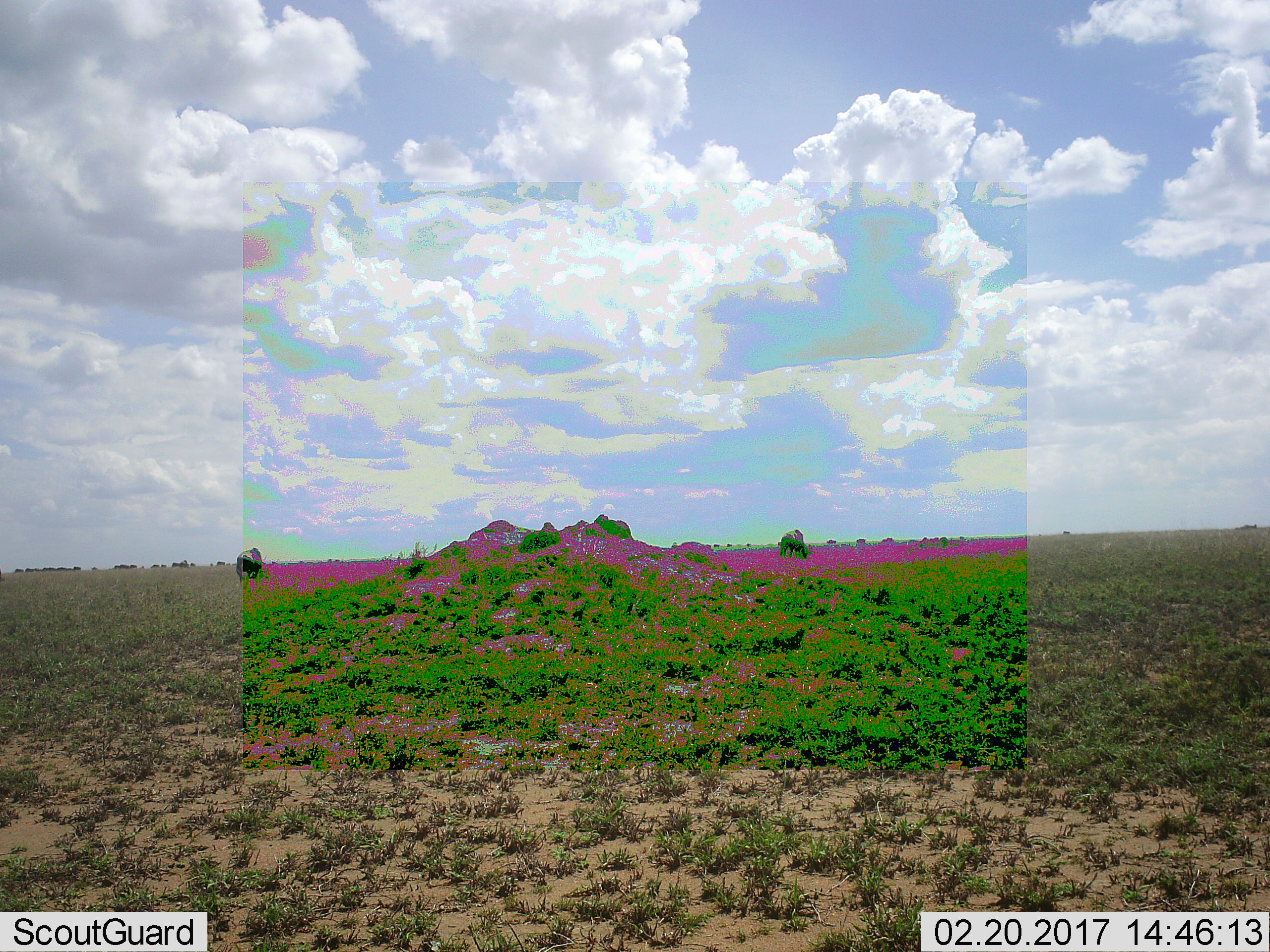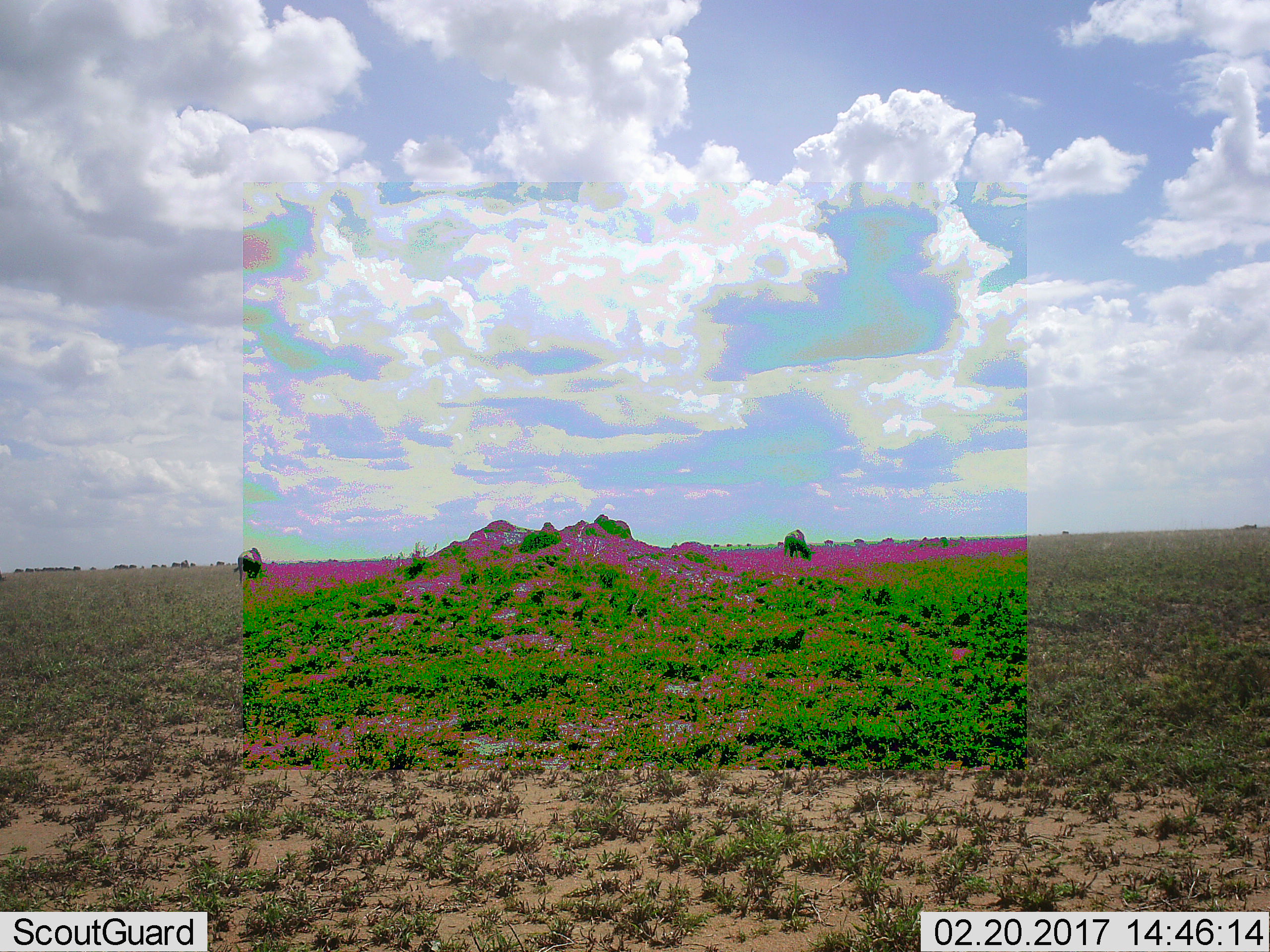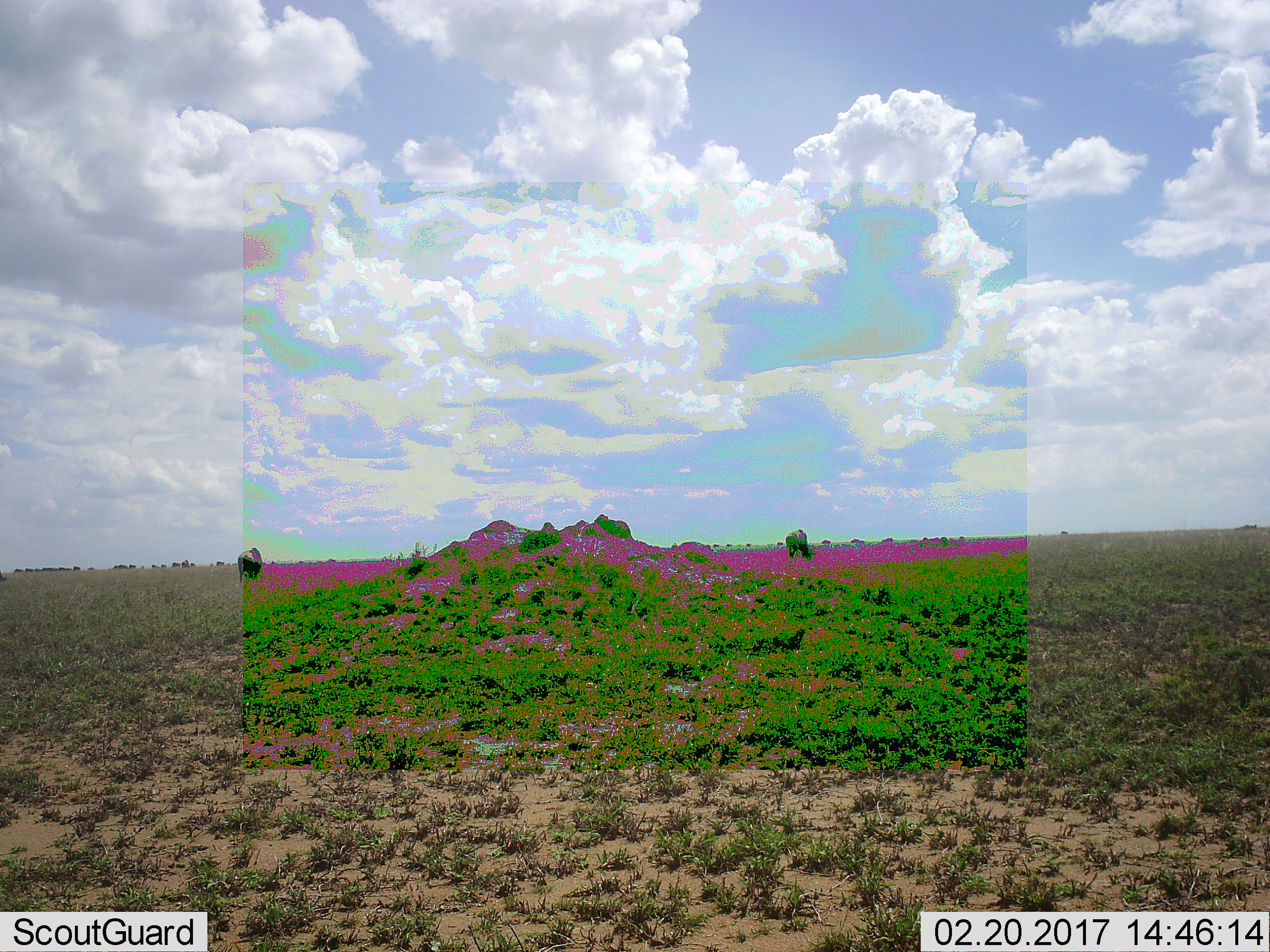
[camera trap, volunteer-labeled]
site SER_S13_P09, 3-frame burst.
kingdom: Animalia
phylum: Chordata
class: Mammalia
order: Artiodactyla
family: Bovidae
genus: Connochaetes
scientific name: Connochaetes taurinus taurinus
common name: blue wildebeest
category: wildebeestblue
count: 10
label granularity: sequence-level